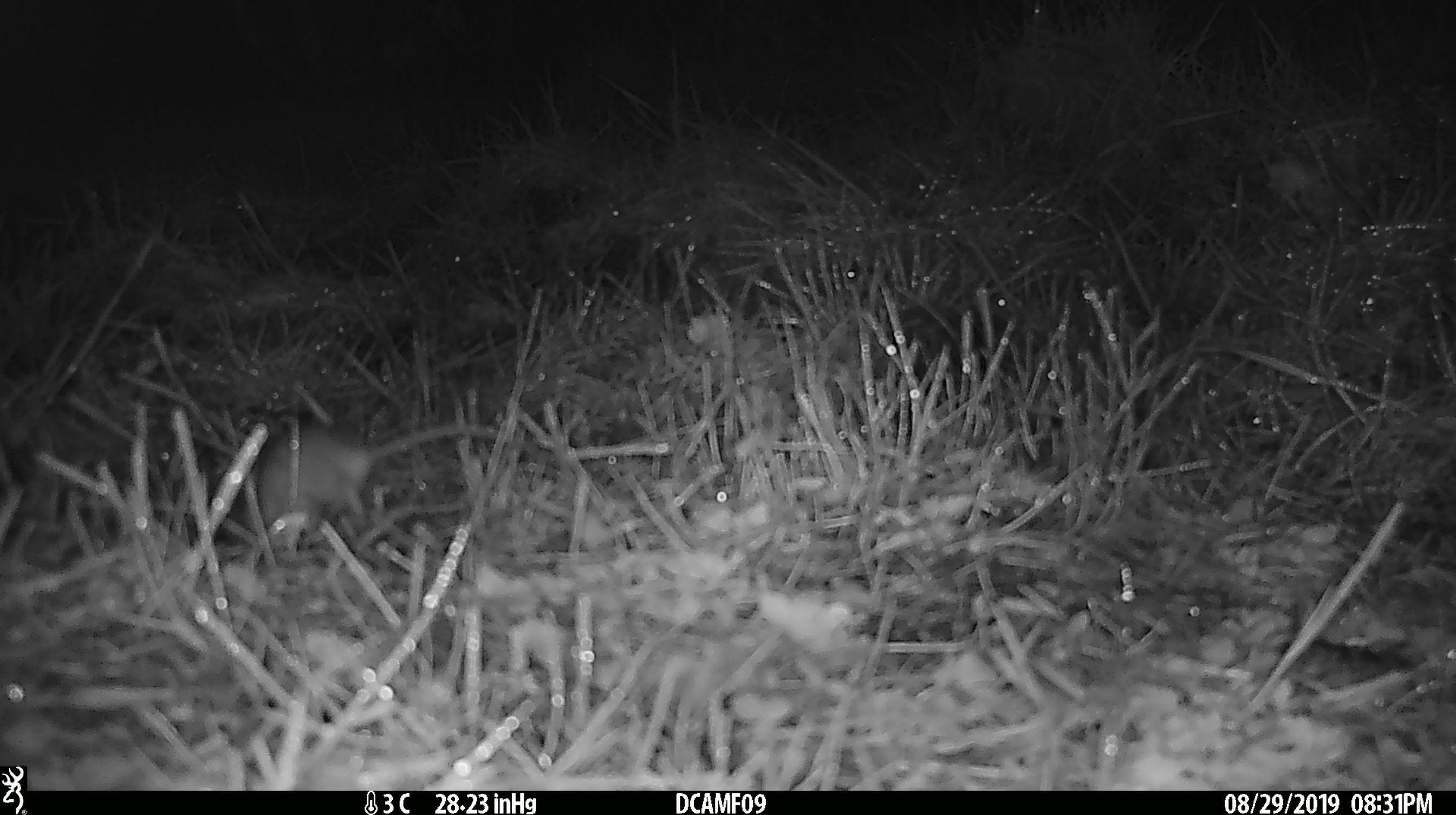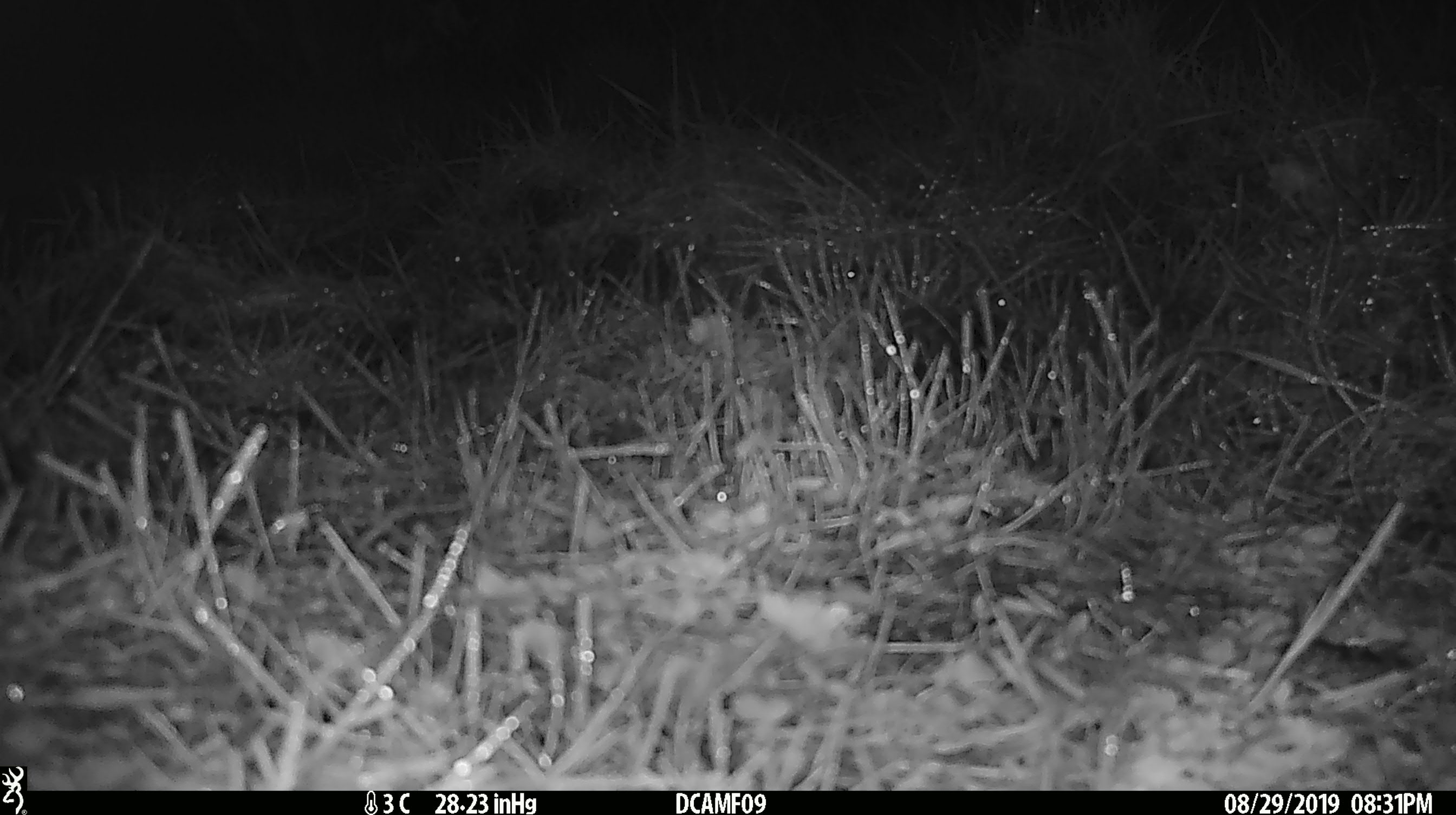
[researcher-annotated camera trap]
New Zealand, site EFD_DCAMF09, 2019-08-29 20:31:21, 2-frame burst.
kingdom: Animalia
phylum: Chordata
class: Mammalia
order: Rodentia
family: Muridae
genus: Mus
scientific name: Mus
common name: mouse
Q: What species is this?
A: Mouse (Mus).